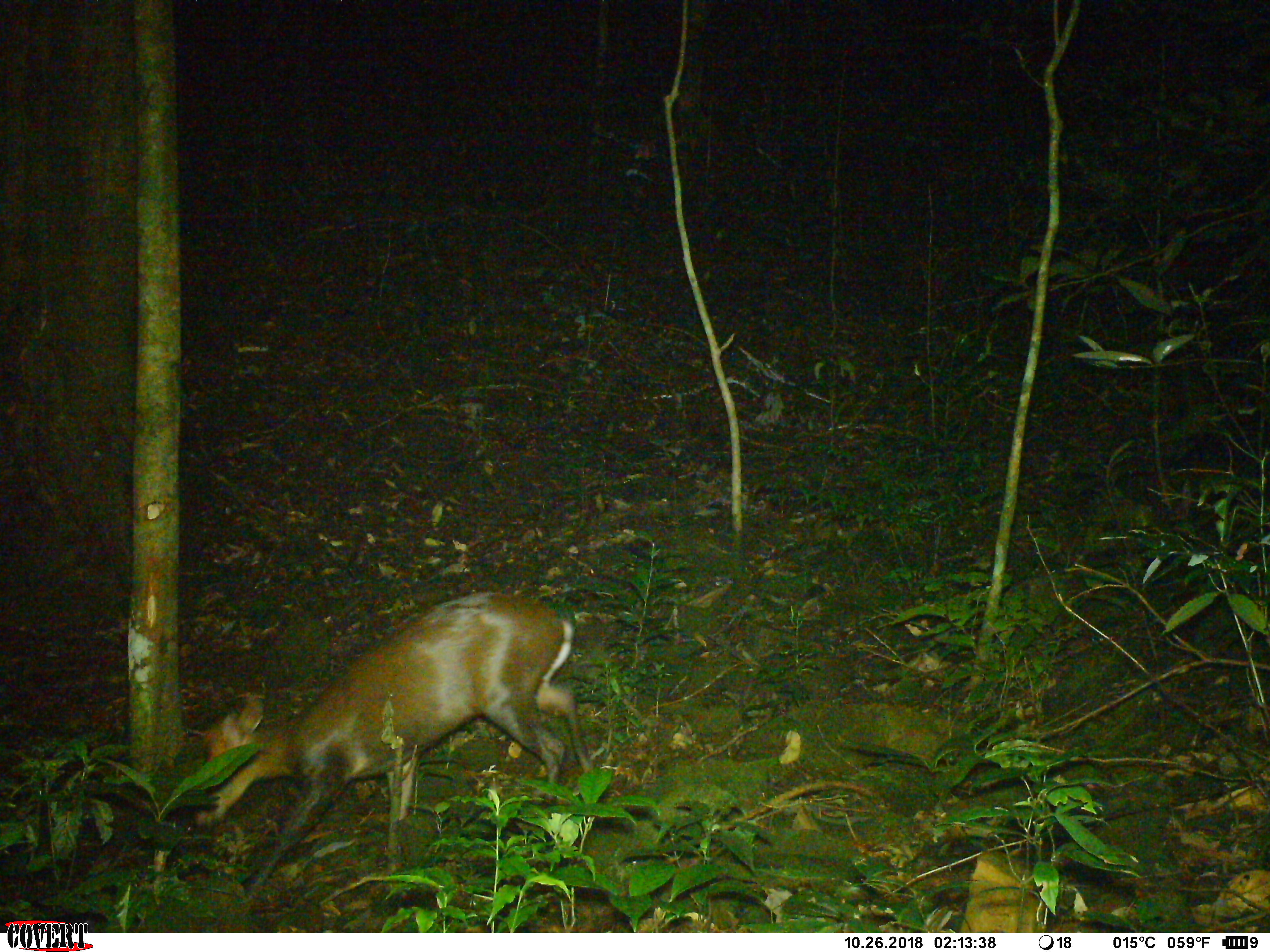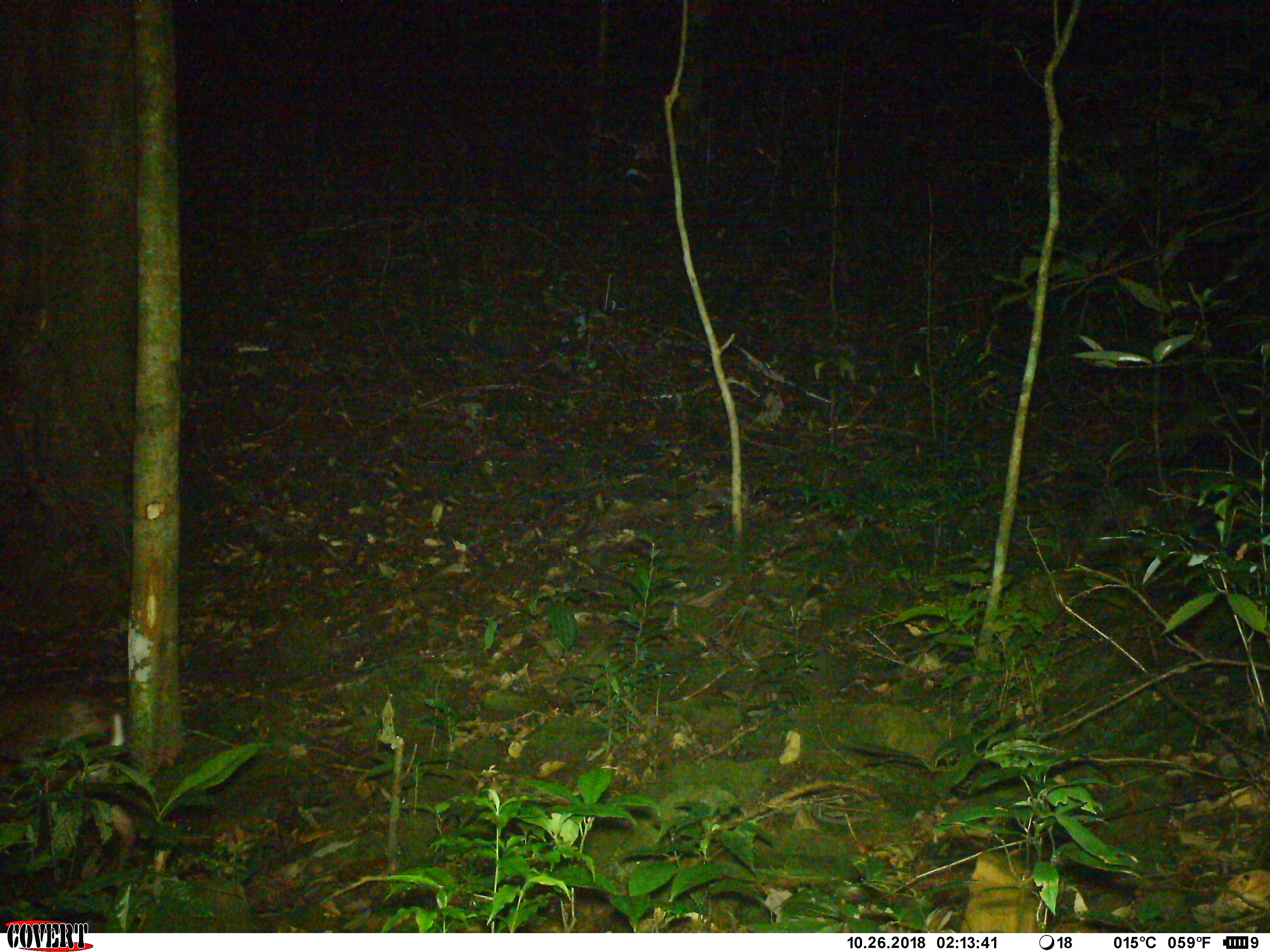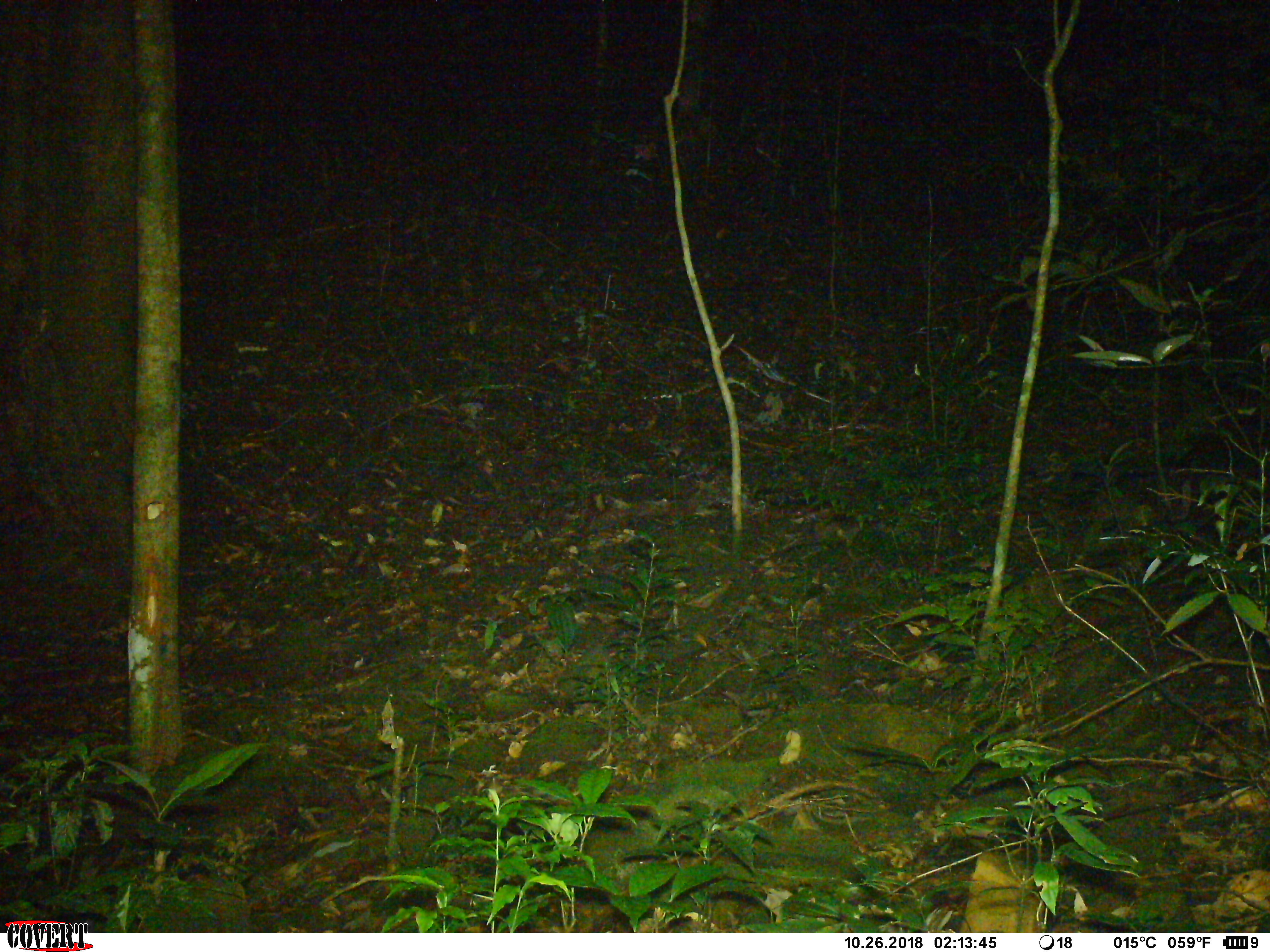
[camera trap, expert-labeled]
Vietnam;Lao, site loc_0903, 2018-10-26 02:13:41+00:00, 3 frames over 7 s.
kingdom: Animalia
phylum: Chordata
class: Mammalia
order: Artiodactyla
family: Cervidae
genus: Muntiacus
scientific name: Muntiacus rooseveltorum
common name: roosevelt's muntjac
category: roosevelts muntjac group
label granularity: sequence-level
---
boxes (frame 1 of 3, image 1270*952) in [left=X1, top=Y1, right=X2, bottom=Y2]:
roosevelts muntjac group: [left=192, top=590, right=593, bottom=902]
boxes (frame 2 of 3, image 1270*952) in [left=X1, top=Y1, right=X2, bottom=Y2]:
roosevelts muntjac group: [left=0, top=680, right=128, bottom=764]